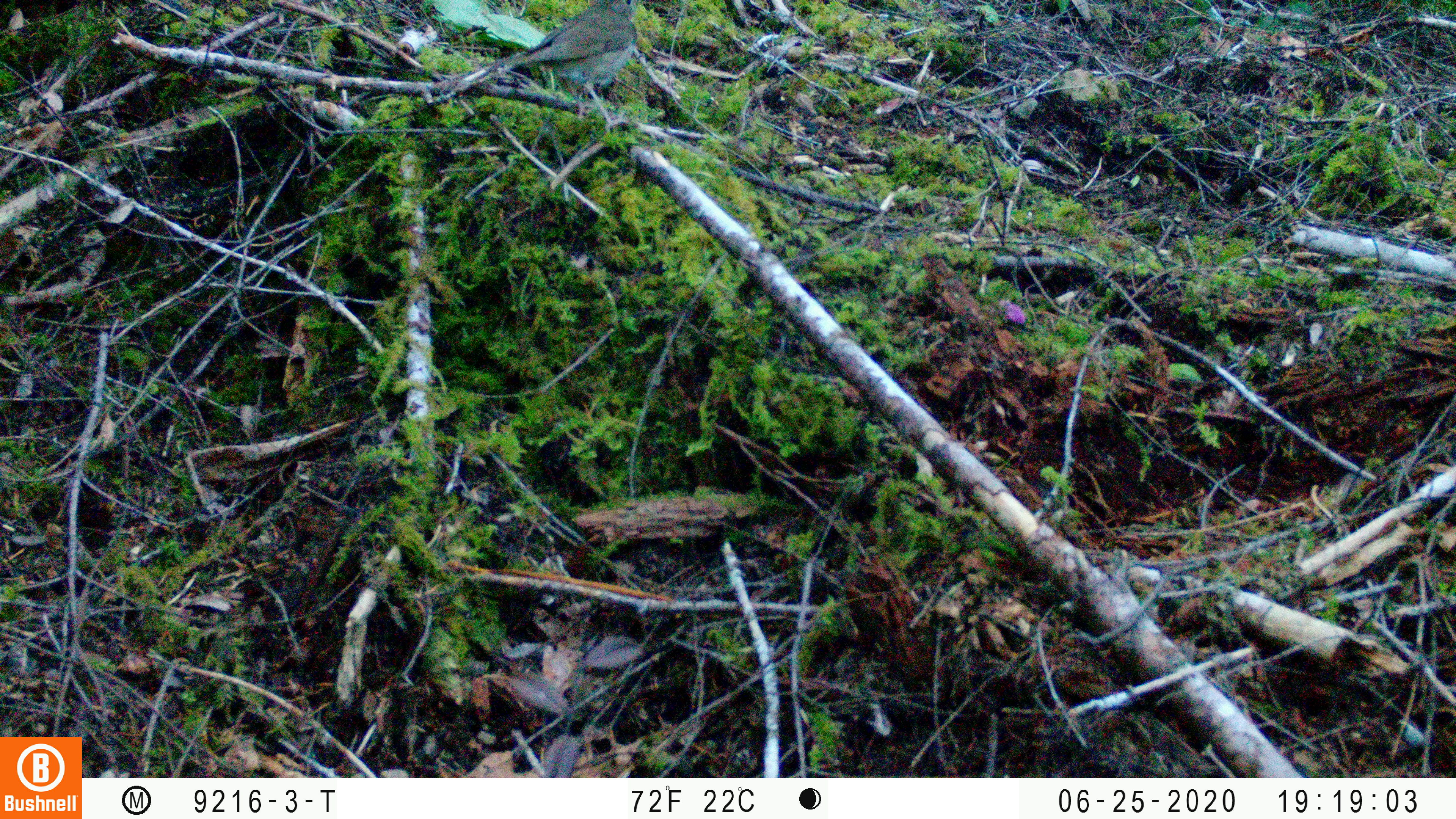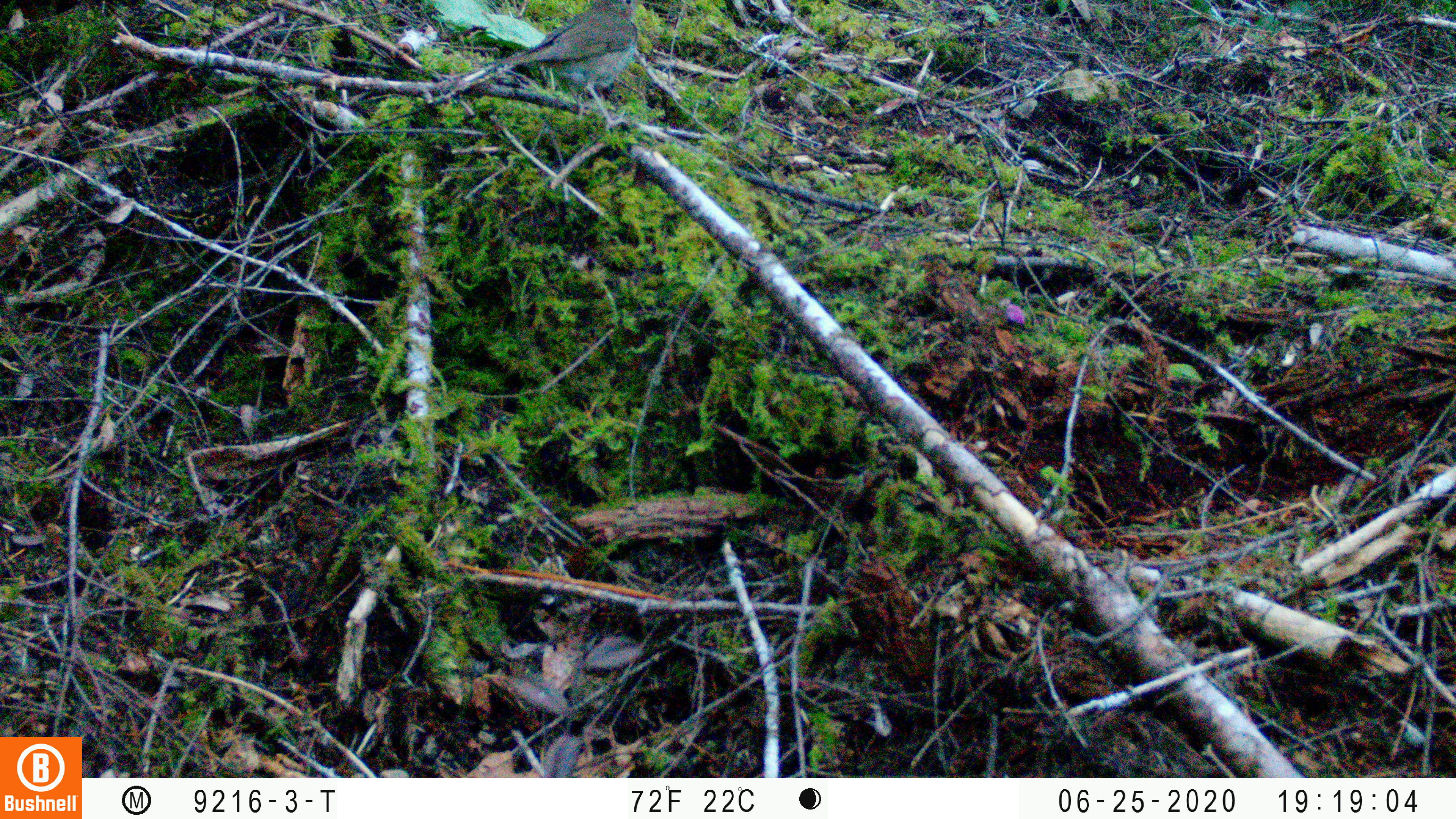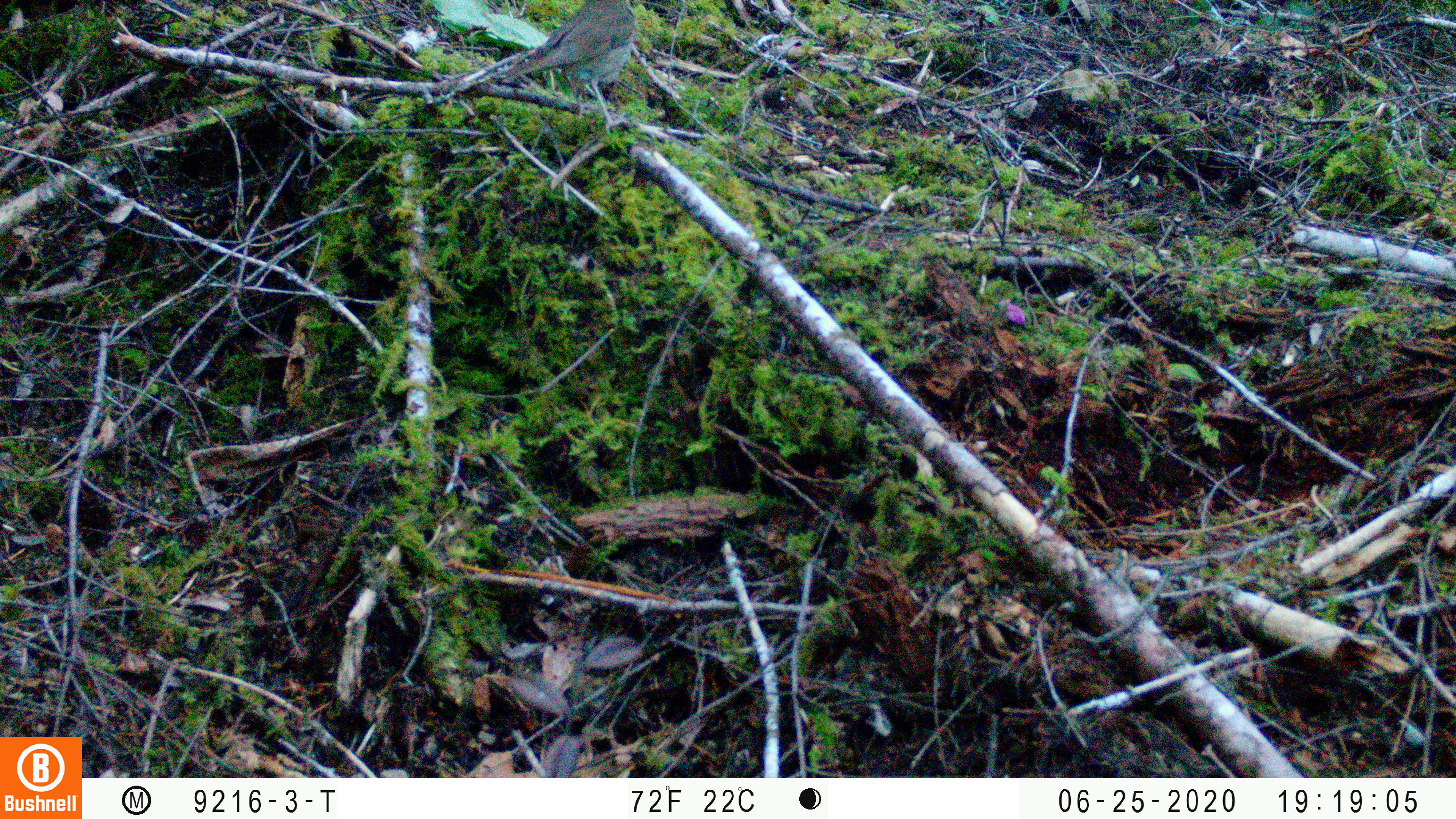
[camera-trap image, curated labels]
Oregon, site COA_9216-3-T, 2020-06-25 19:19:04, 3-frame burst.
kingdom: Animalia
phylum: Chordata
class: Aves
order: Passeriformes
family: Turdidae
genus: Catharus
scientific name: Catharus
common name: brown thrushes and nightingale-thrushes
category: catharus species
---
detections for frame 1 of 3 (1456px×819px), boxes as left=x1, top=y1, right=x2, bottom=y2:
catharus species: left=471, top=2, right=657, bottom=151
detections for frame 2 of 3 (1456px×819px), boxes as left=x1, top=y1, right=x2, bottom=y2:
catharus species: left=450, top=1, right=655, bottom=149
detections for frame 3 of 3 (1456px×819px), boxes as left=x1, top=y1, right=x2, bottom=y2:
catharus species: left=477, top=1, right=647, bottom=146